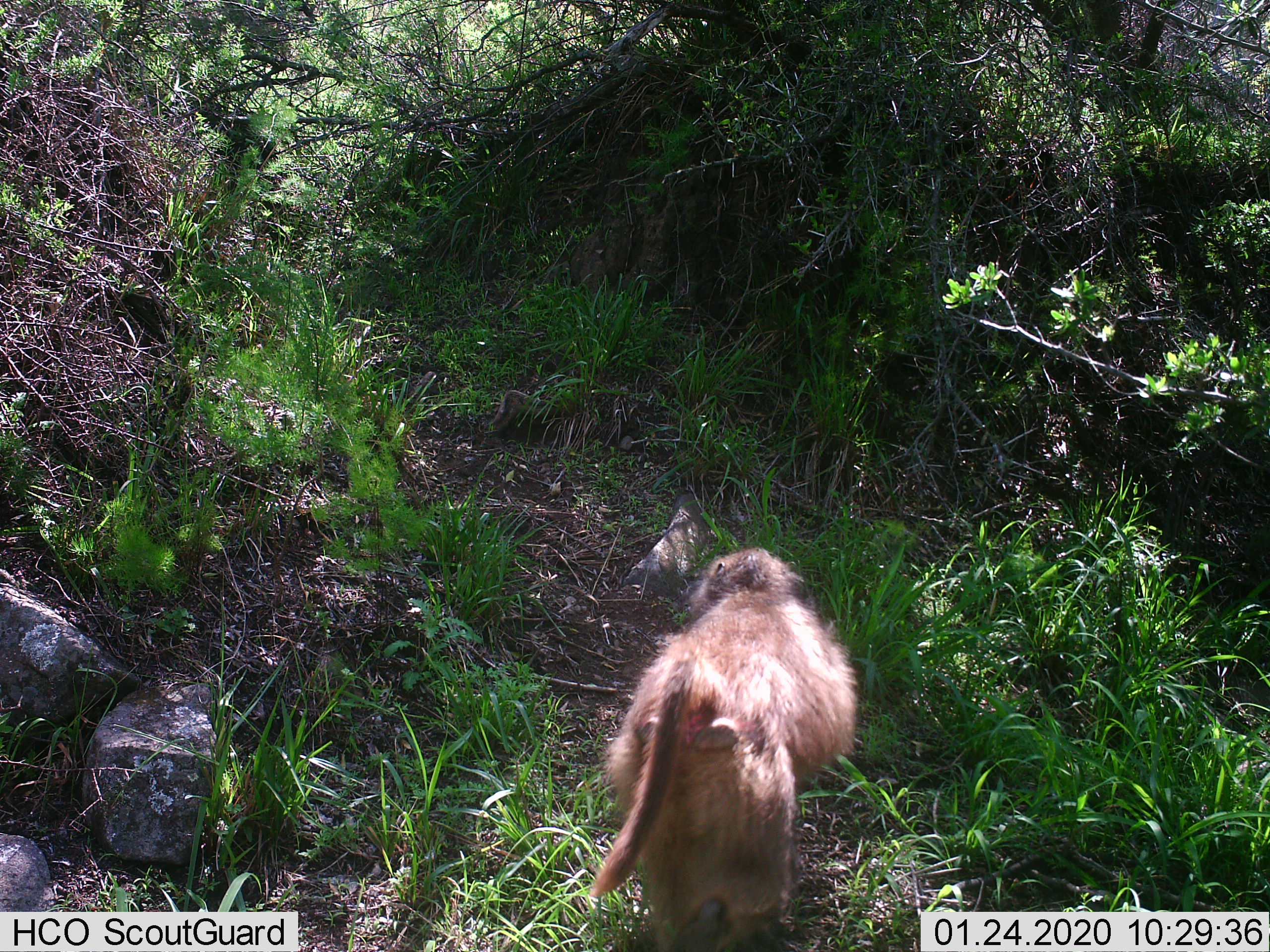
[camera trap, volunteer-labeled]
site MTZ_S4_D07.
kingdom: Animalia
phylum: Chordata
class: Mammalia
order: Primates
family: Cercopithecidae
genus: Papio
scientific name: Papio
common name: baboon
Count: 1.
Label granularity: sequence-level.